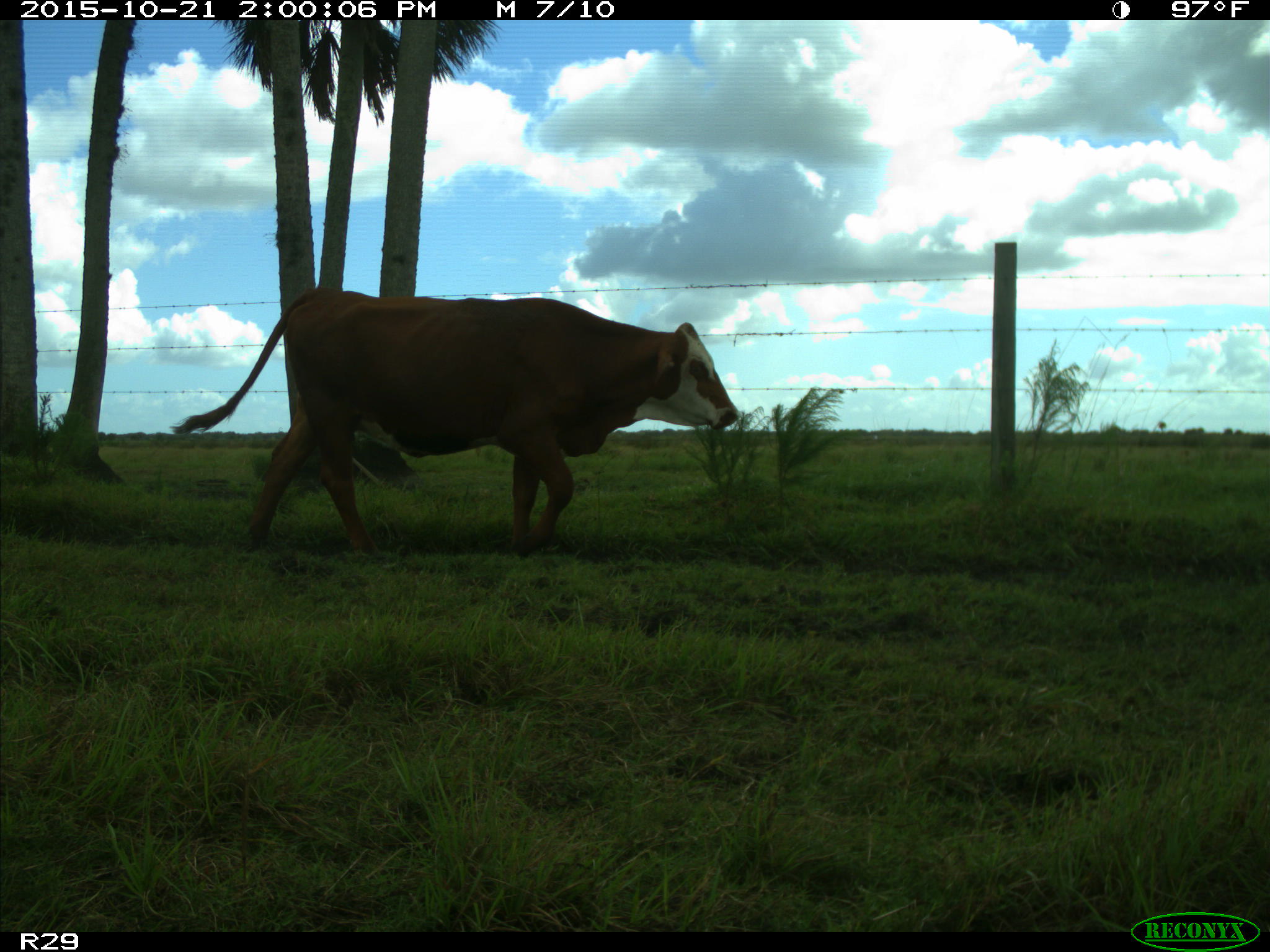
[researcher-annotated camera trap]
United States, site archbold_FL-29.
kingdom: Animalia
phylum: Chordata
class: Mammalia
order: Artiodactyla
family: Bovidae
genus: Bos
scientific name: Bos taurus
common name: domestic cow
Bos taurus (domestic cow).